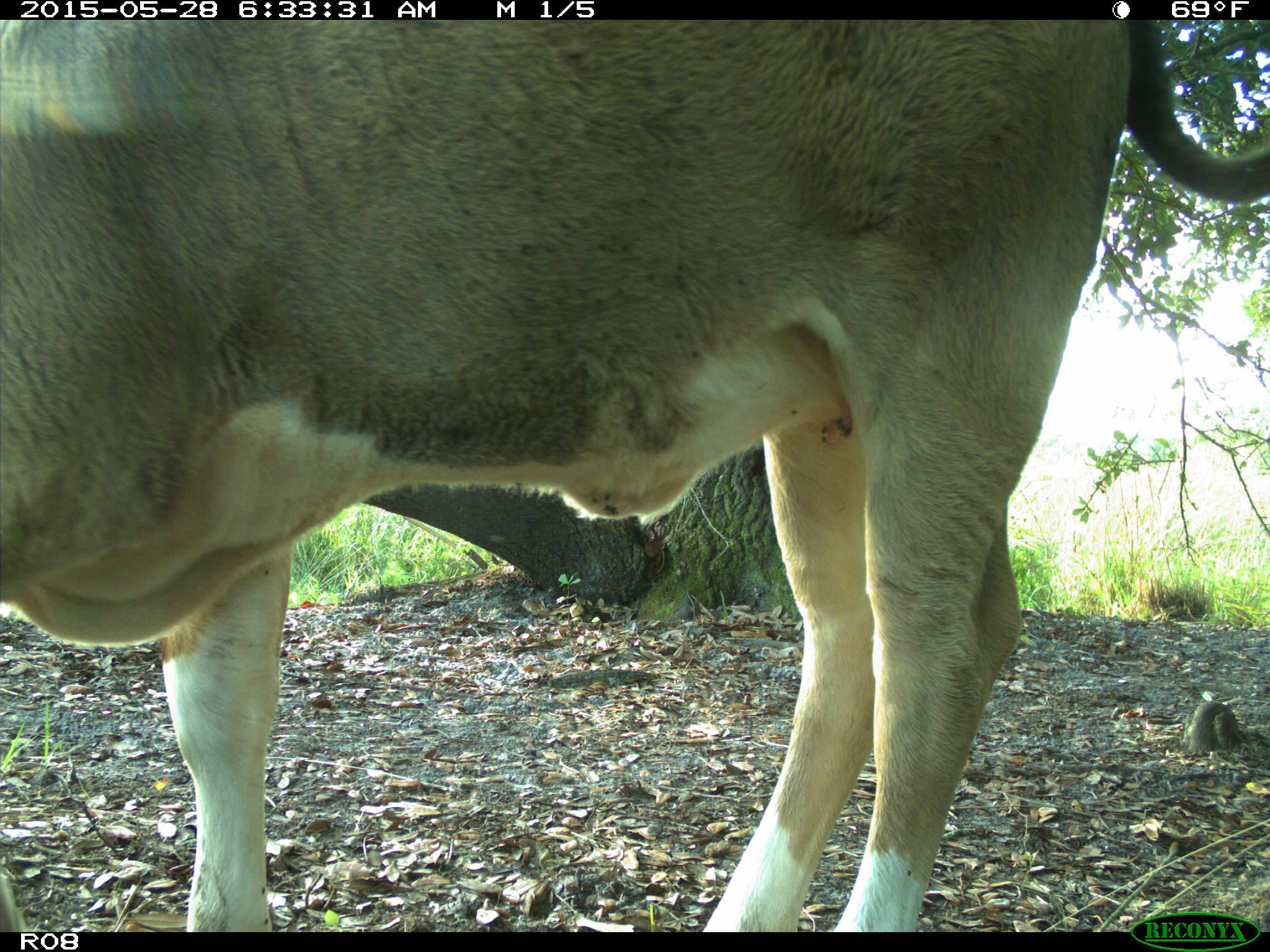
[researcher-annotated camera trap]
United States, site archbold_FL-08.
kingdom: Animalia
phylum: Chordata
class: Mammalia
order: Artiodactyla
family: Bovidae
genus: Bos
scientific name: Bos taurus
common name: domestic cow